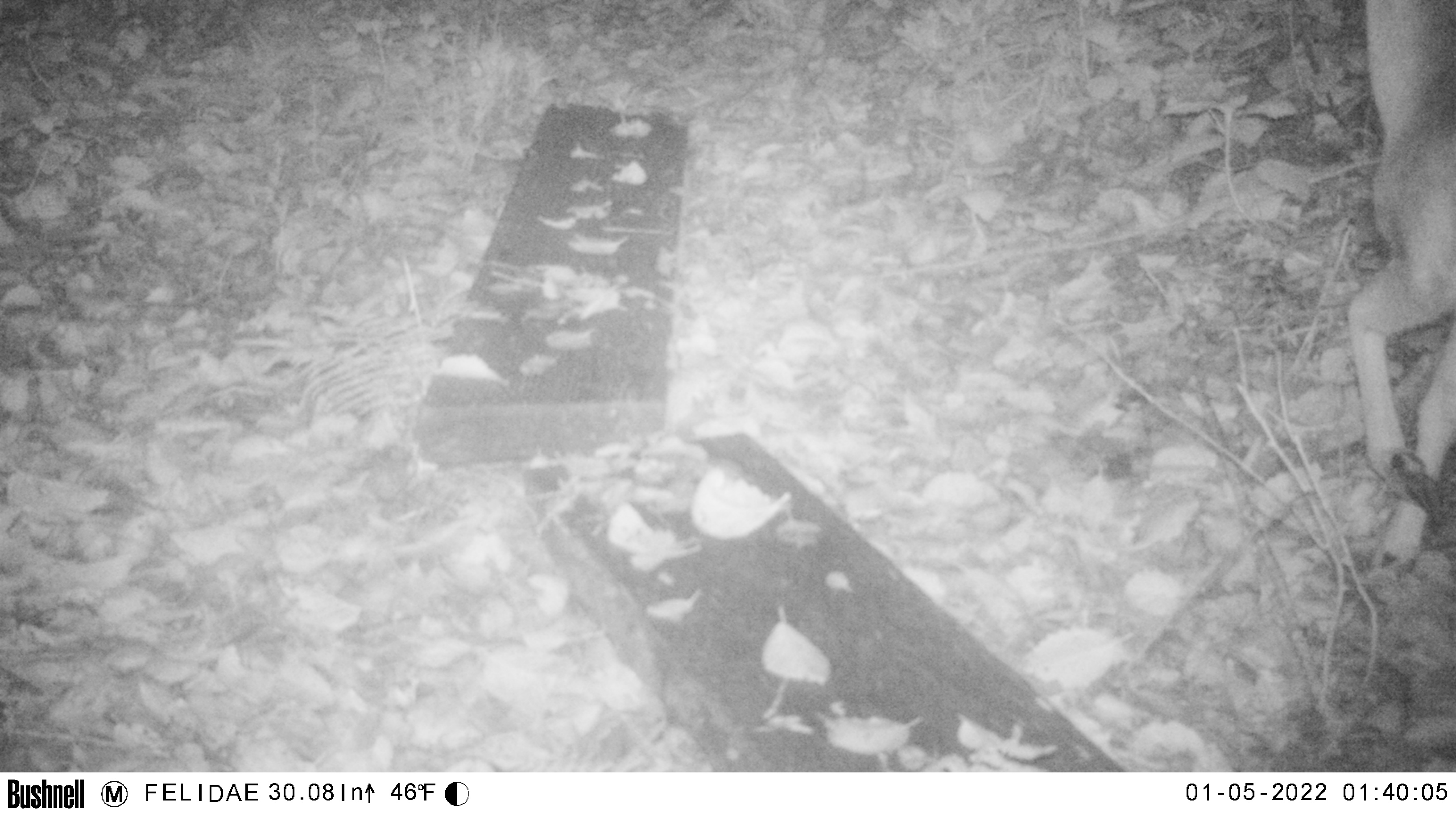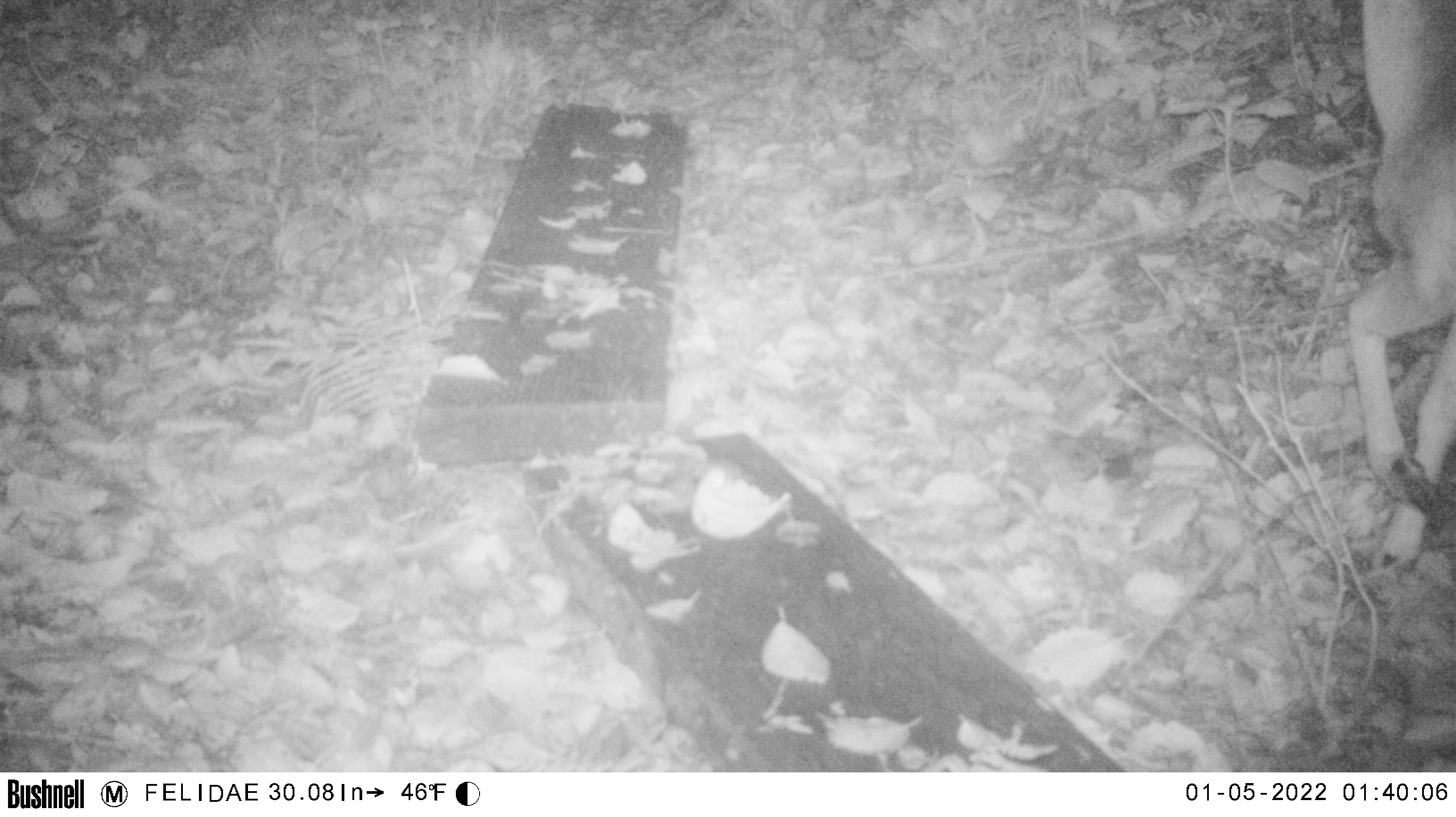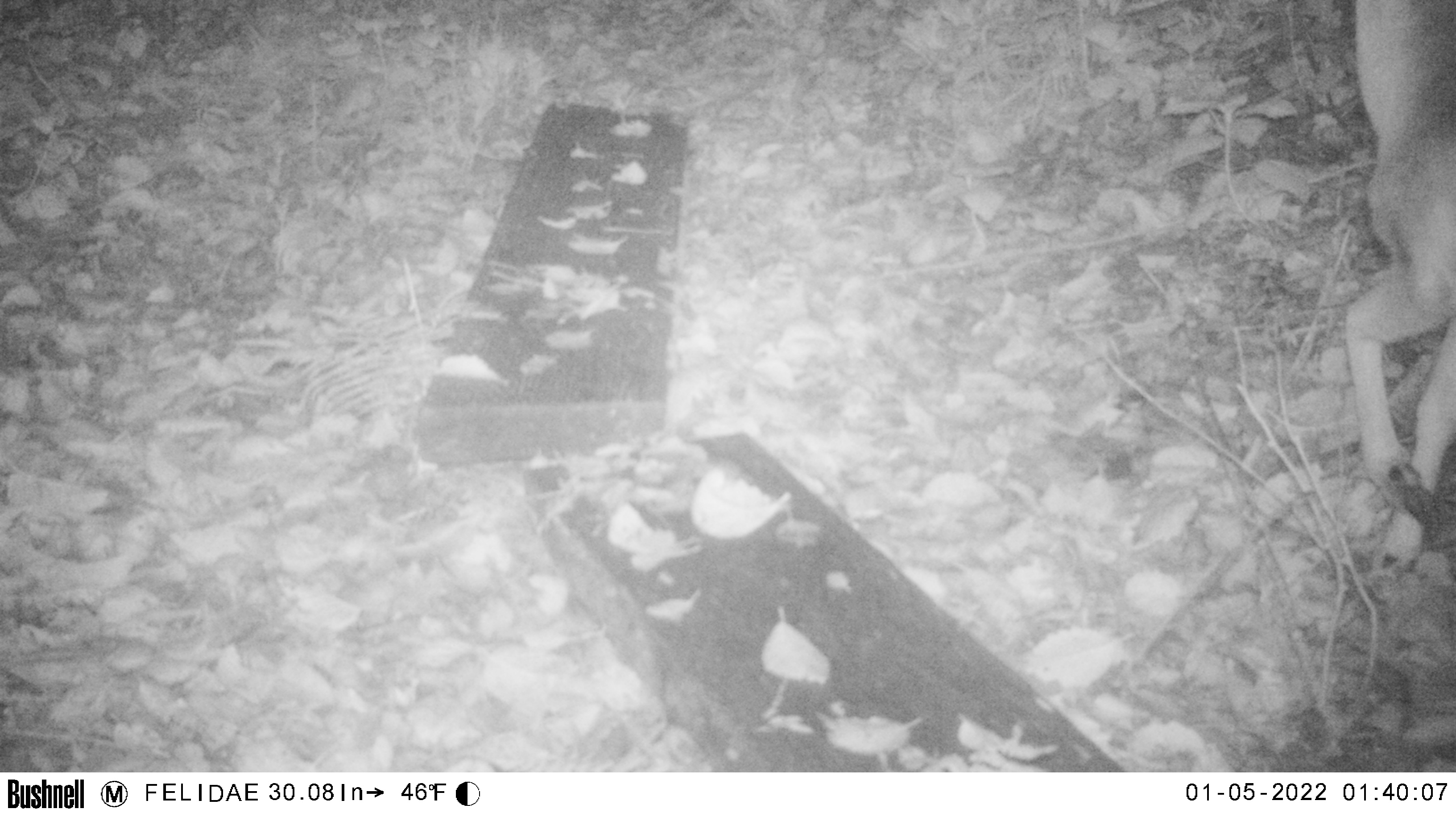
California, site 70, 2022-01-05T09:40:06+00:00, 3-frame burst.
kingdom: Animalia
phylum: Chordata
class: Mammalia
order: Artiodactyla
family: Cervidae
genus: Odocoileus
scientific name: Odocoileus hemionus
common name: mule deer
Mule deer (Odocoileus hemionus).